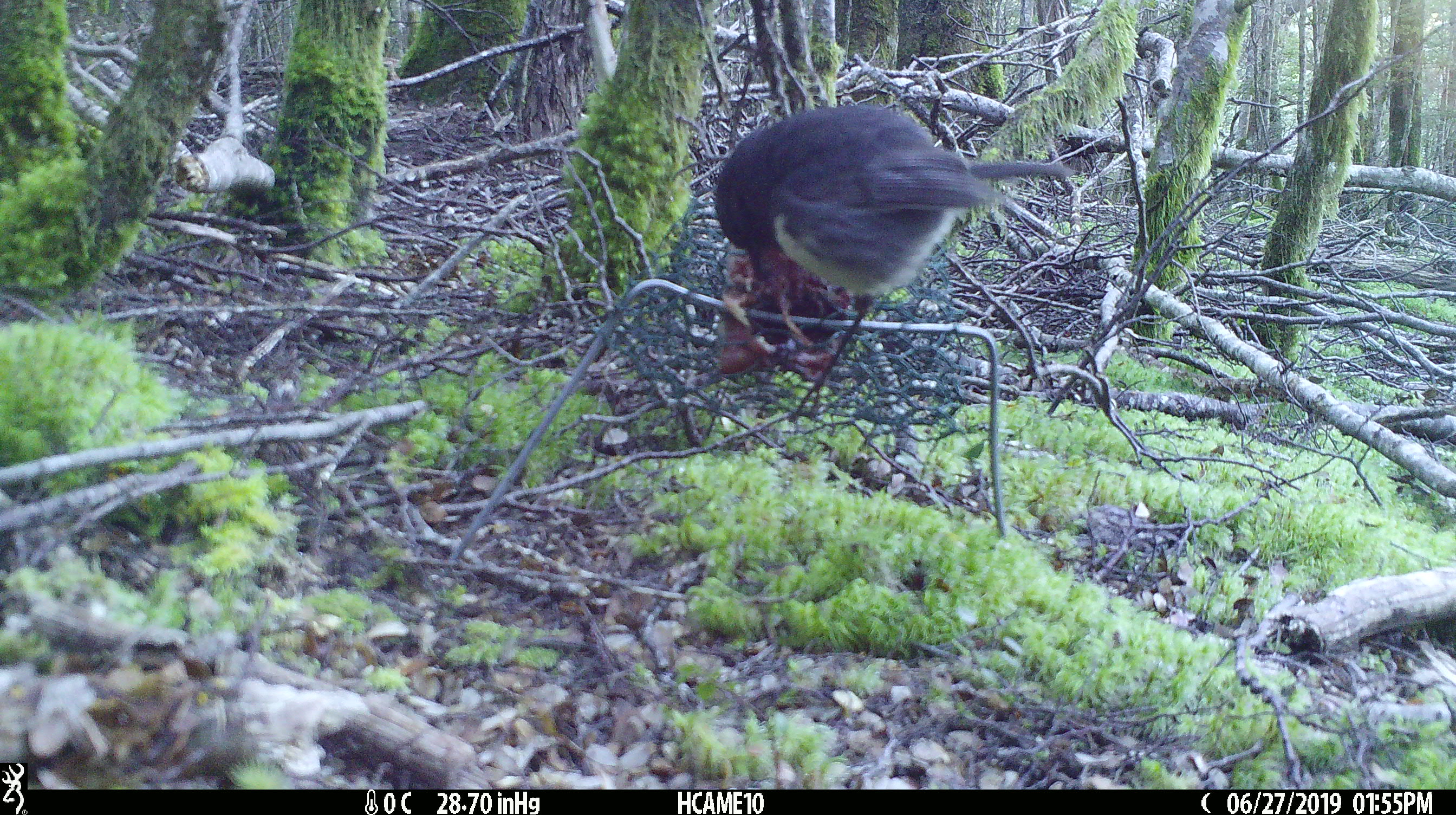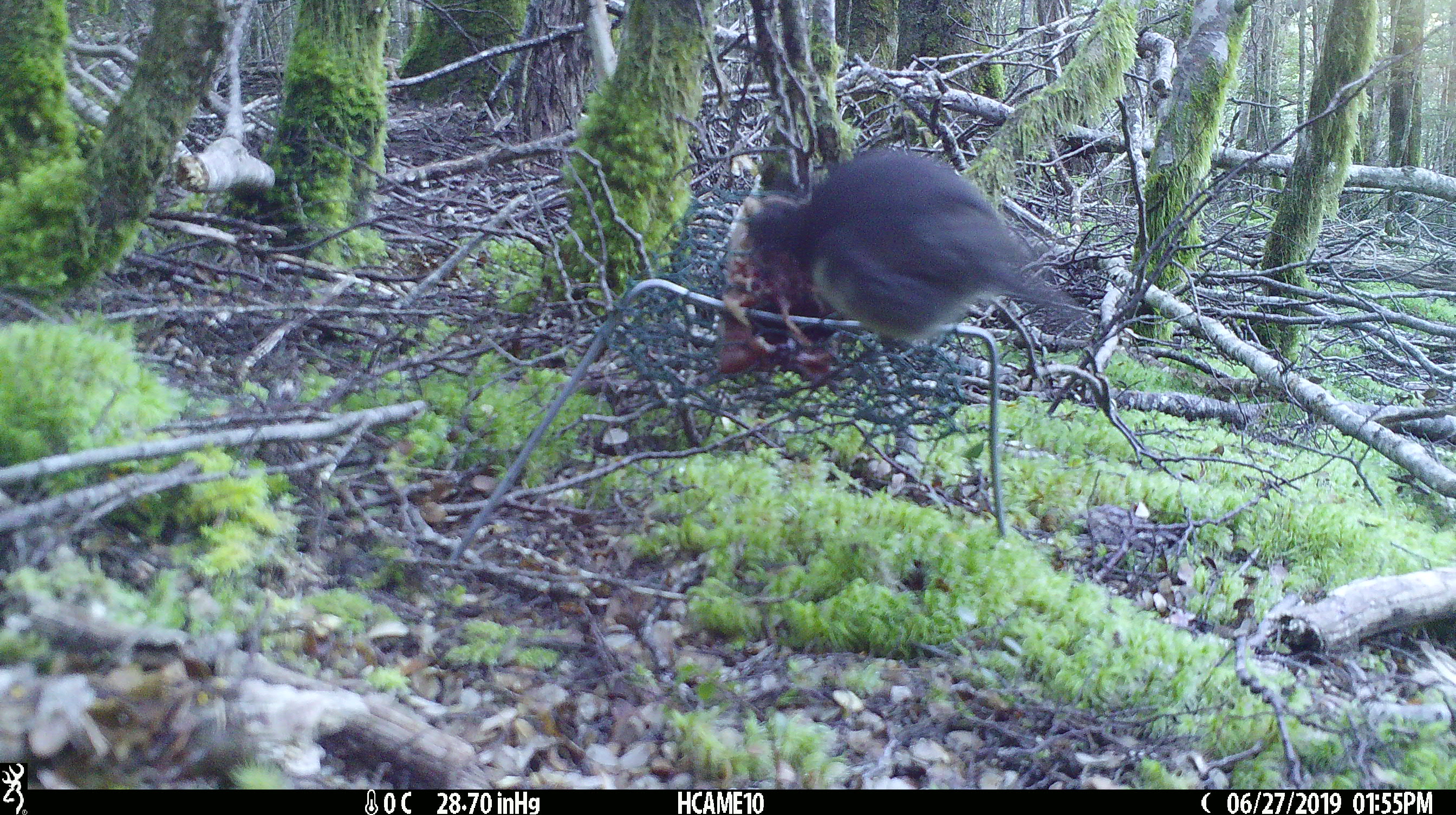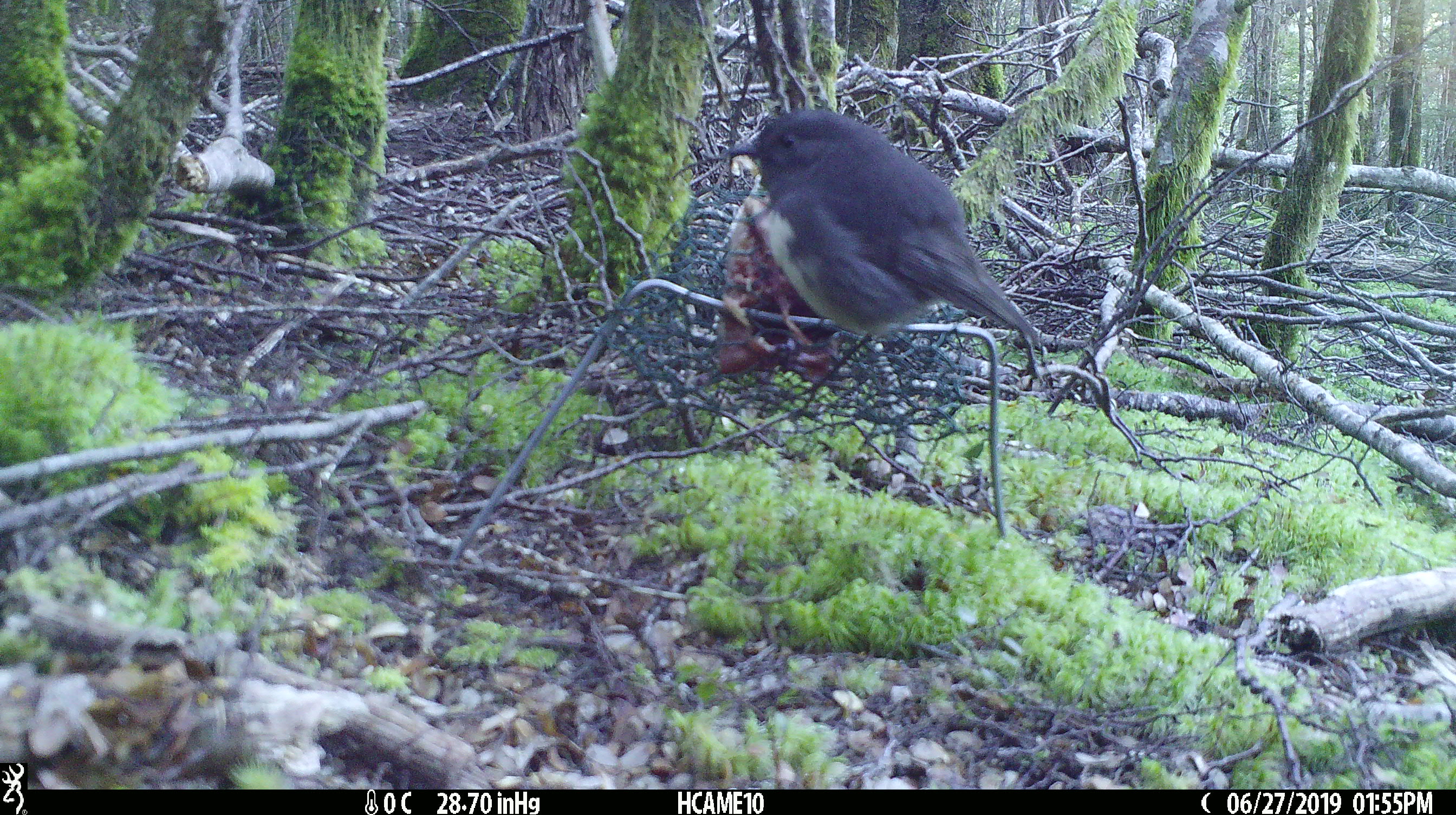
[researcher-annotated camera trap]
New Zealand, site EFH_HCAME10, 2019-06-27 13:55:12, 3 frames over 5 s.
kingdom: Animalia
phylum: Chordata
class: Aves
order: Passeriformes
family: Petroicidae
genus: Petroica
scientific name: Petroica australis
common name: new zealand robin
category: robin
Robin (new zealand robin) (Petroica australis).